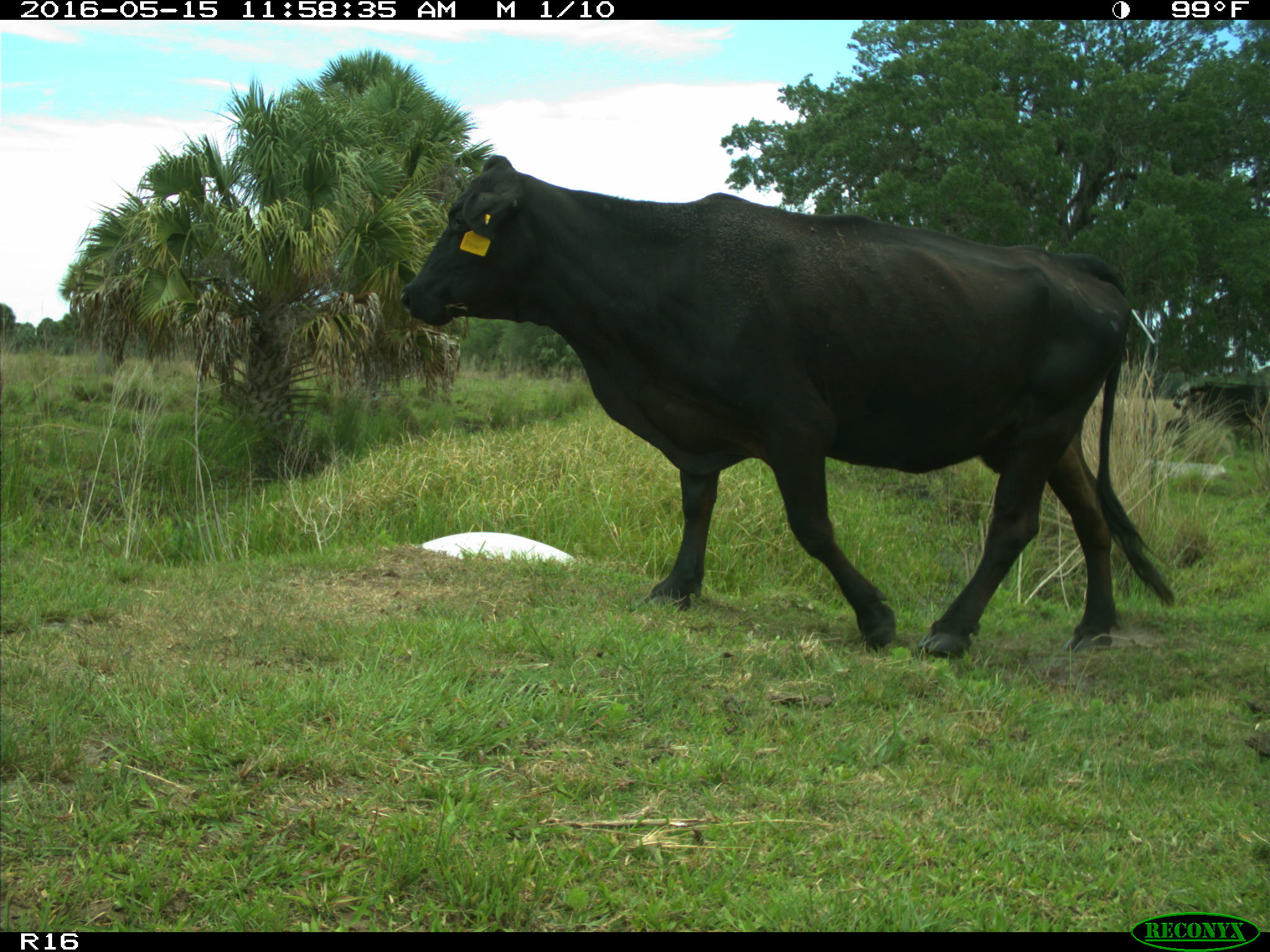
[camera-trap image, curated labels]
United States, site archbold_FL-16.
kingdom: Animalia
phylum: Chordata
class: Mammalia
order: Artiodactyla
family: Bovidae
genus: Bos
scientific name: Bos taurus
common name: domestic cow